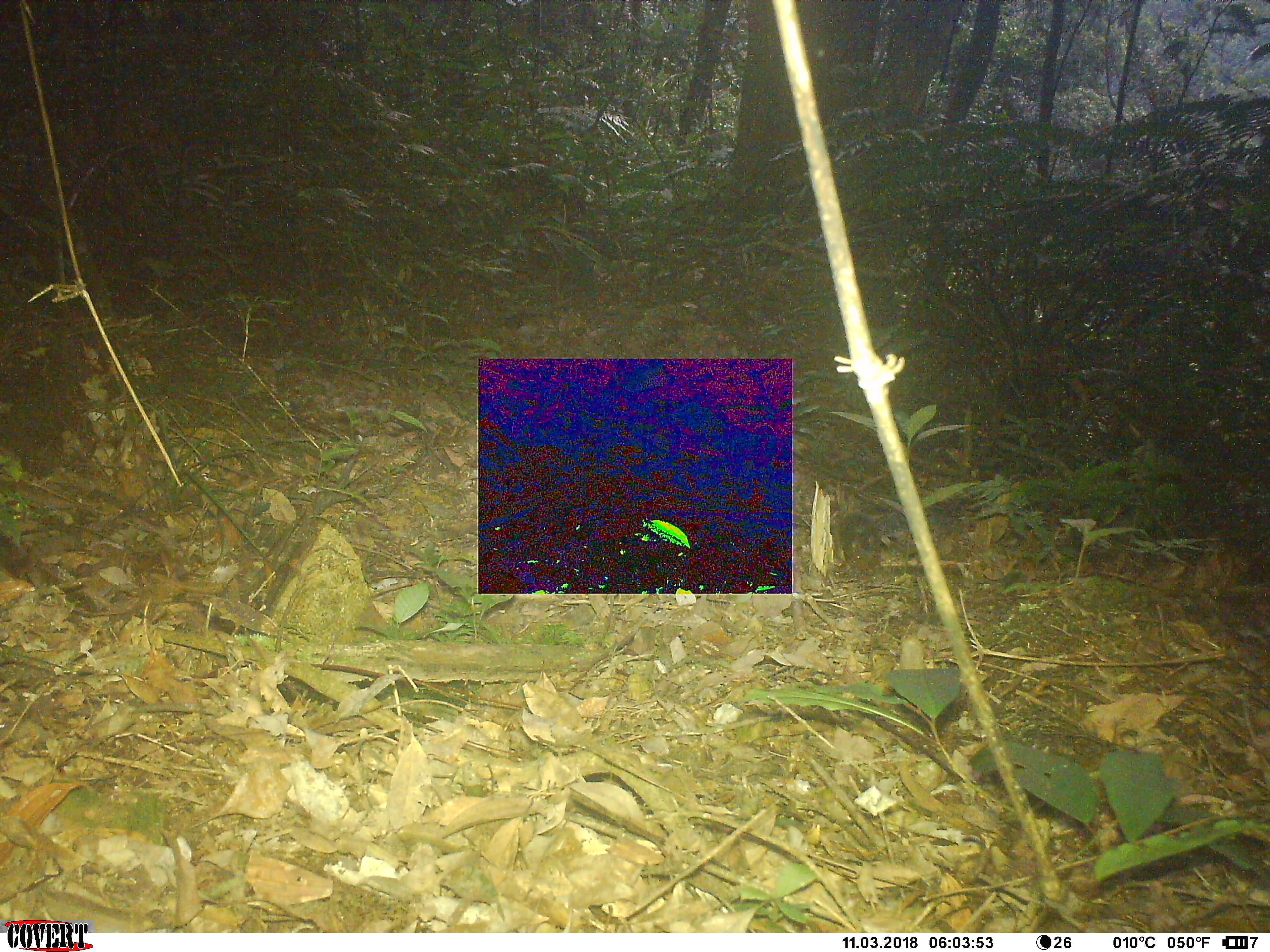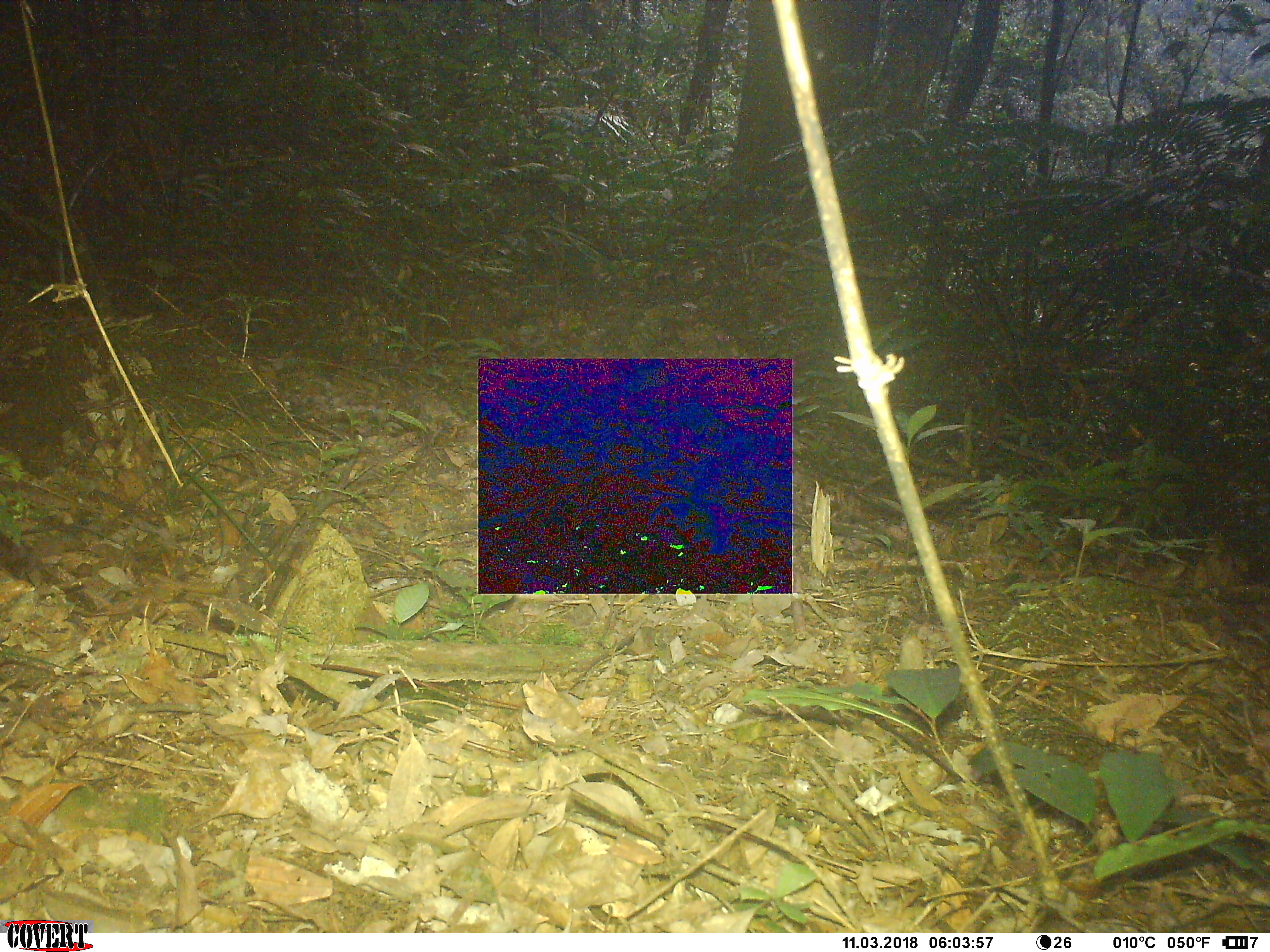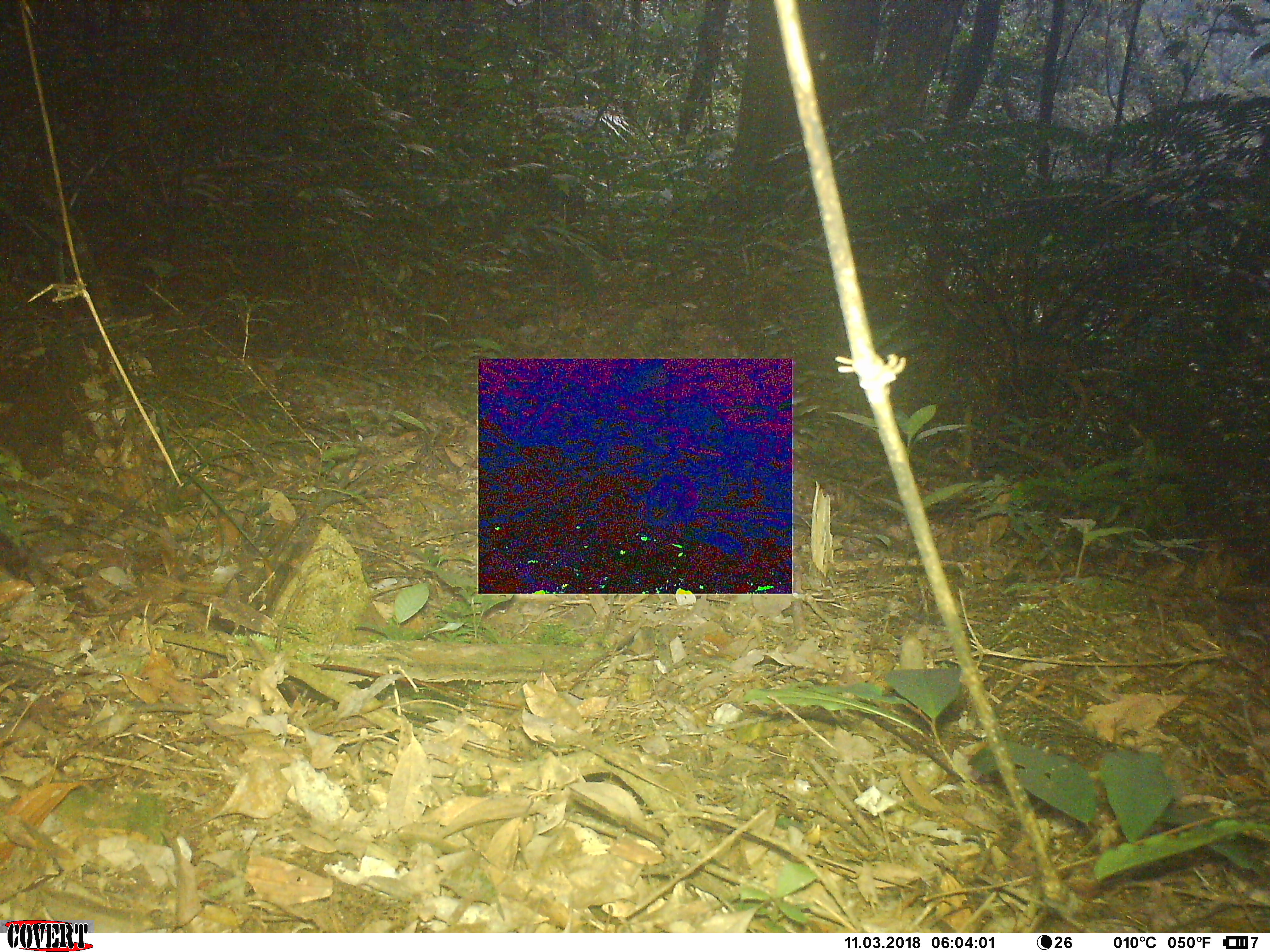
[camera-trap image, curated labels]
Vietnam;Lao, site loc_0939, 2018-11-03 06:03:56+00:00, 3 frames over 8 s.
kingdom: Animalia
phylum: Chordata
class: Mammalia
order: Rodentia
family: Sciuridae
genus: Dremomys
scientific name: Dremomys rufigenis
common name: red-cheeked squirrel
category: red cheeked squirrel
Red cheeked squirrel (red-cheeked squirrel) (Dremomys rufigenis). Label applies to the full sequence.